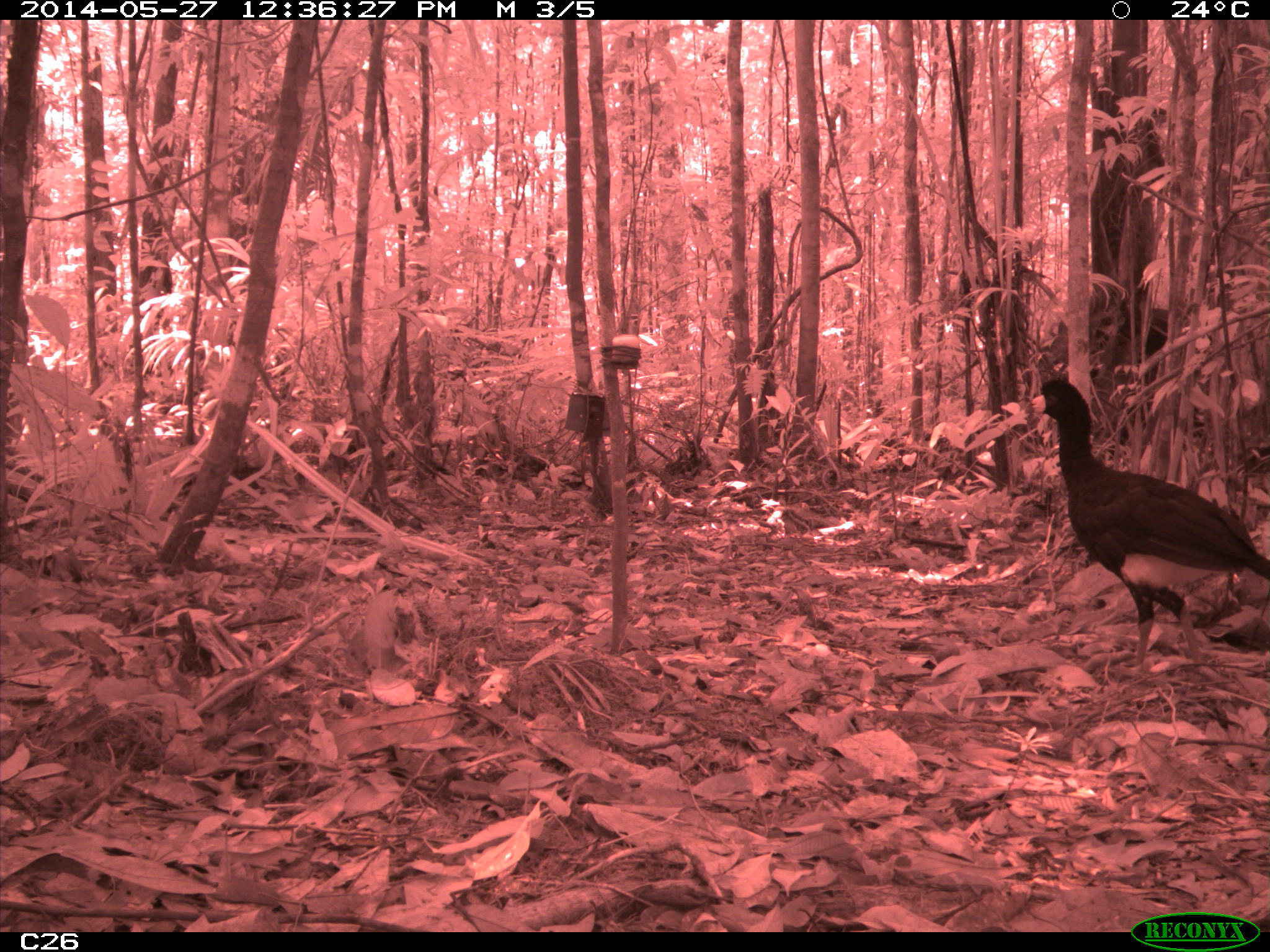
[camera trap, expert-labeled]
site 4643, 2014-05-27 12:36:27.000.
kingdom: Animalia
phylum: Chordata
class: Aves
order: Galliformes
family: Cracidae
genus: Crax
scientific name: Crax alector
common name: black curassow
Crax alector (black curassow), count 2, age adult.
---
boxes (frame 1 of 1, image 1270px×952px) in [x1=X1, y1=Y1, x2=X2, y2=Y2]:
crax alector: [x1=1024, y1=378, x2=1267, y2=669]